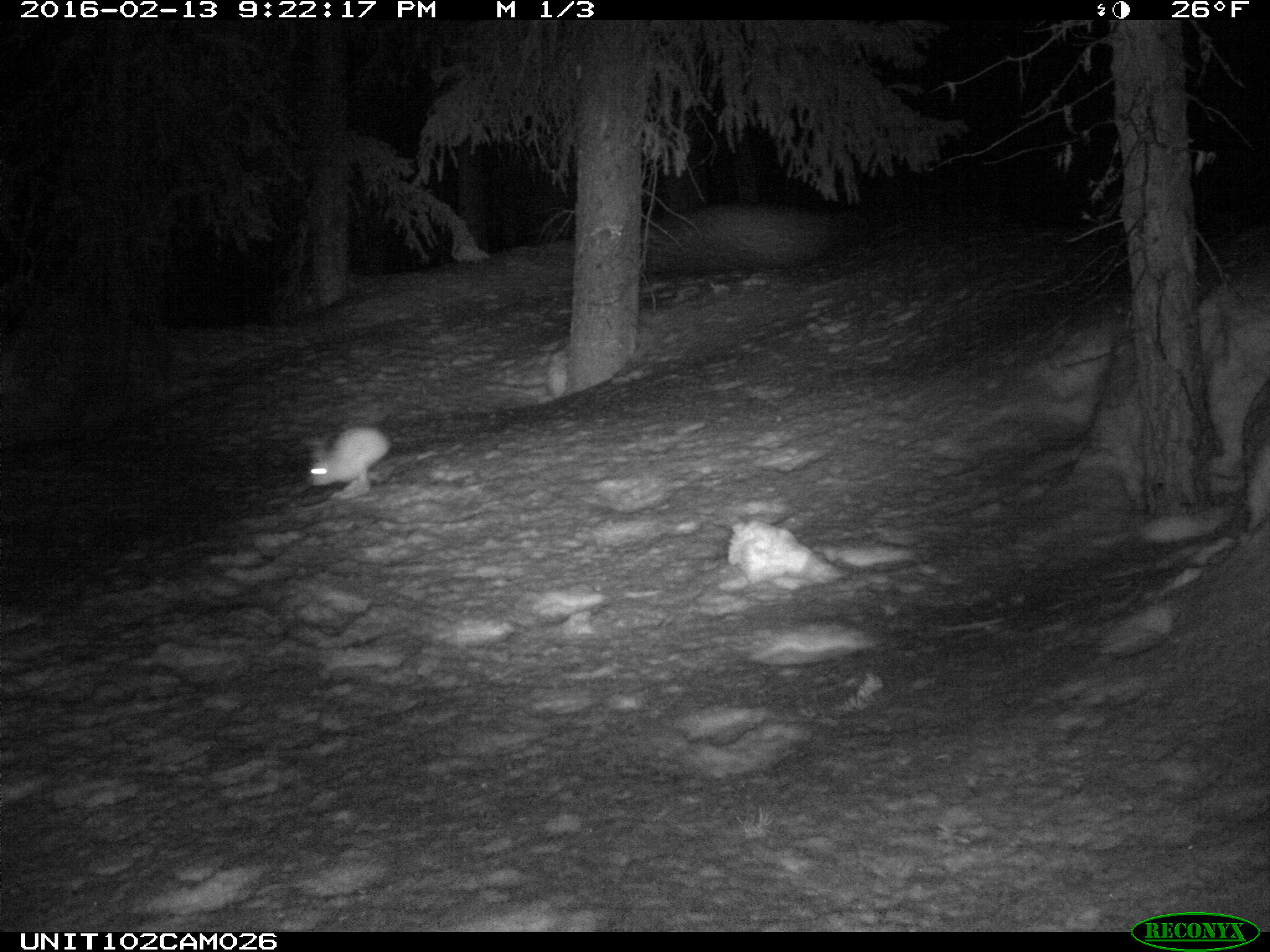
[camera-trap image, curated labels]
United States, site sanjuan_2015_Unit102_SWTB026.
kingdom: Animalia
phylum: Chordata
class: Mammalia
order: Lagomorpha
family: Leporidae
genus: Lepus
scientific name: Lepus americanus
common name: snowshoe hare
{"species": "Lepus americanus (snowshoe hare)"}